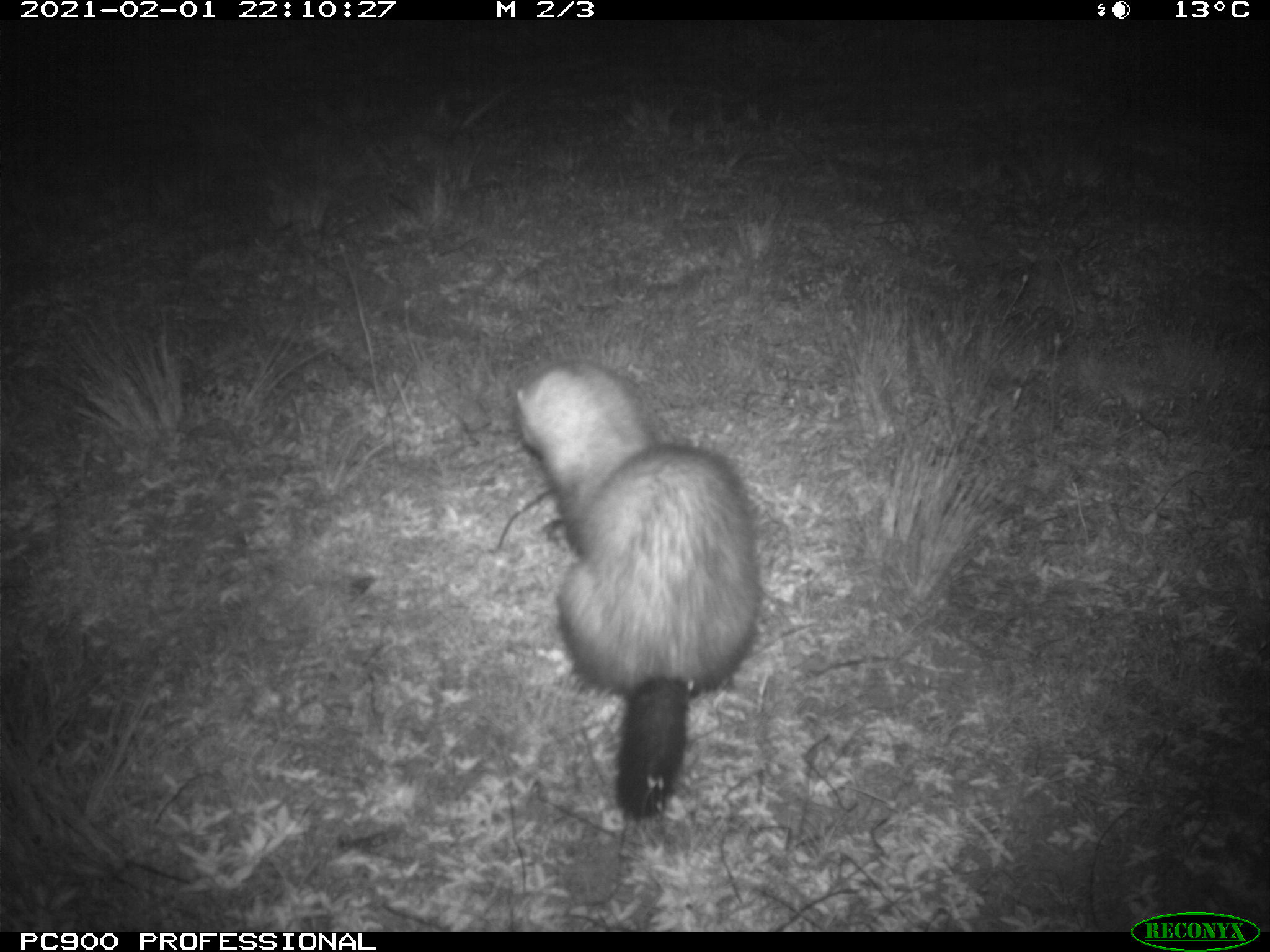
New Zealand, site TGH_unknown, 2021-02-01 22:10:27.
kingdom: Animalia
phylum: Chordata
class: Mammalia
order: Carnivora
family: Mustelidae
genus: Mustela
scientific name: Mustela furo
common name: ferret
Ferret (Mustela furo).